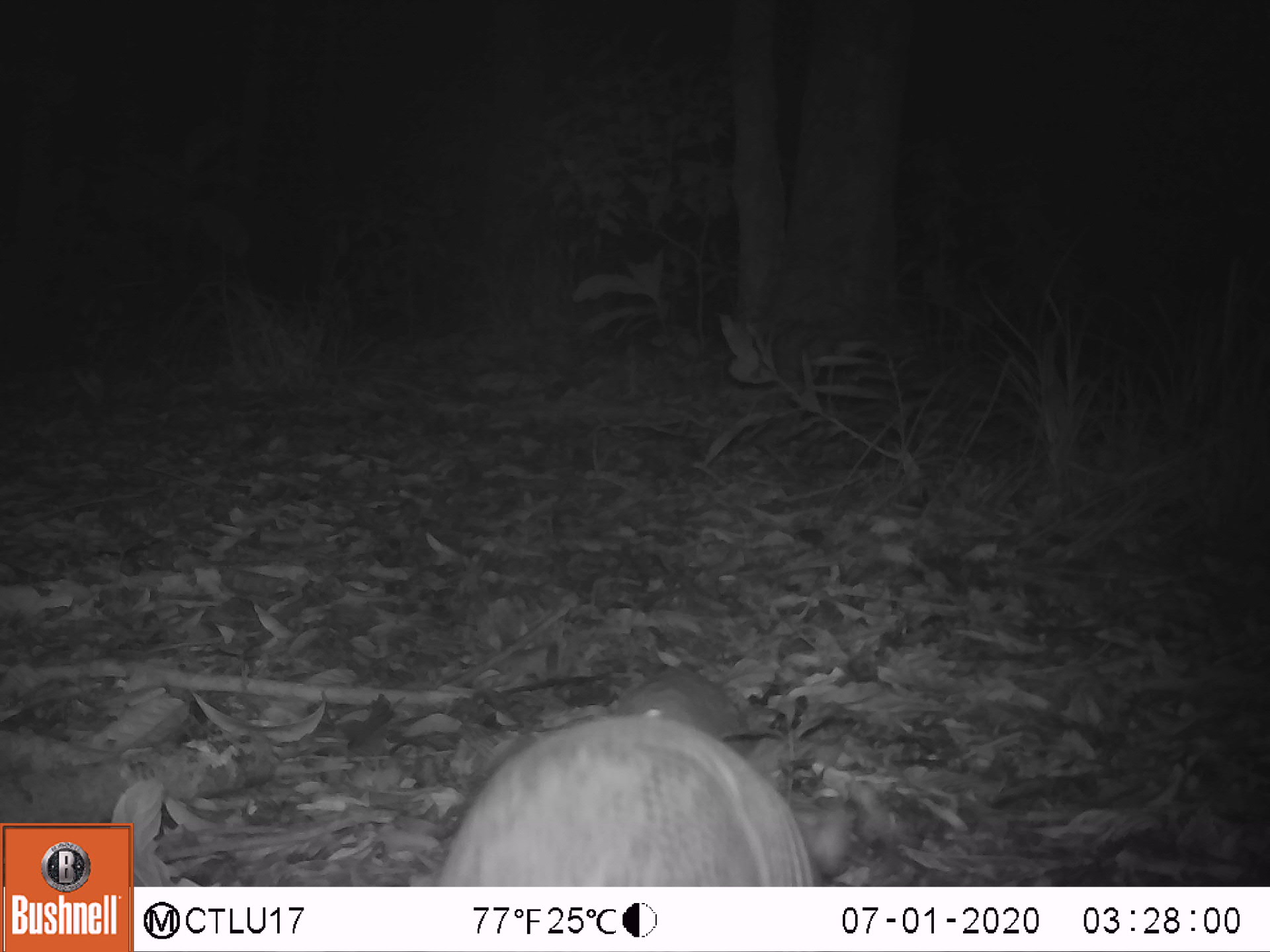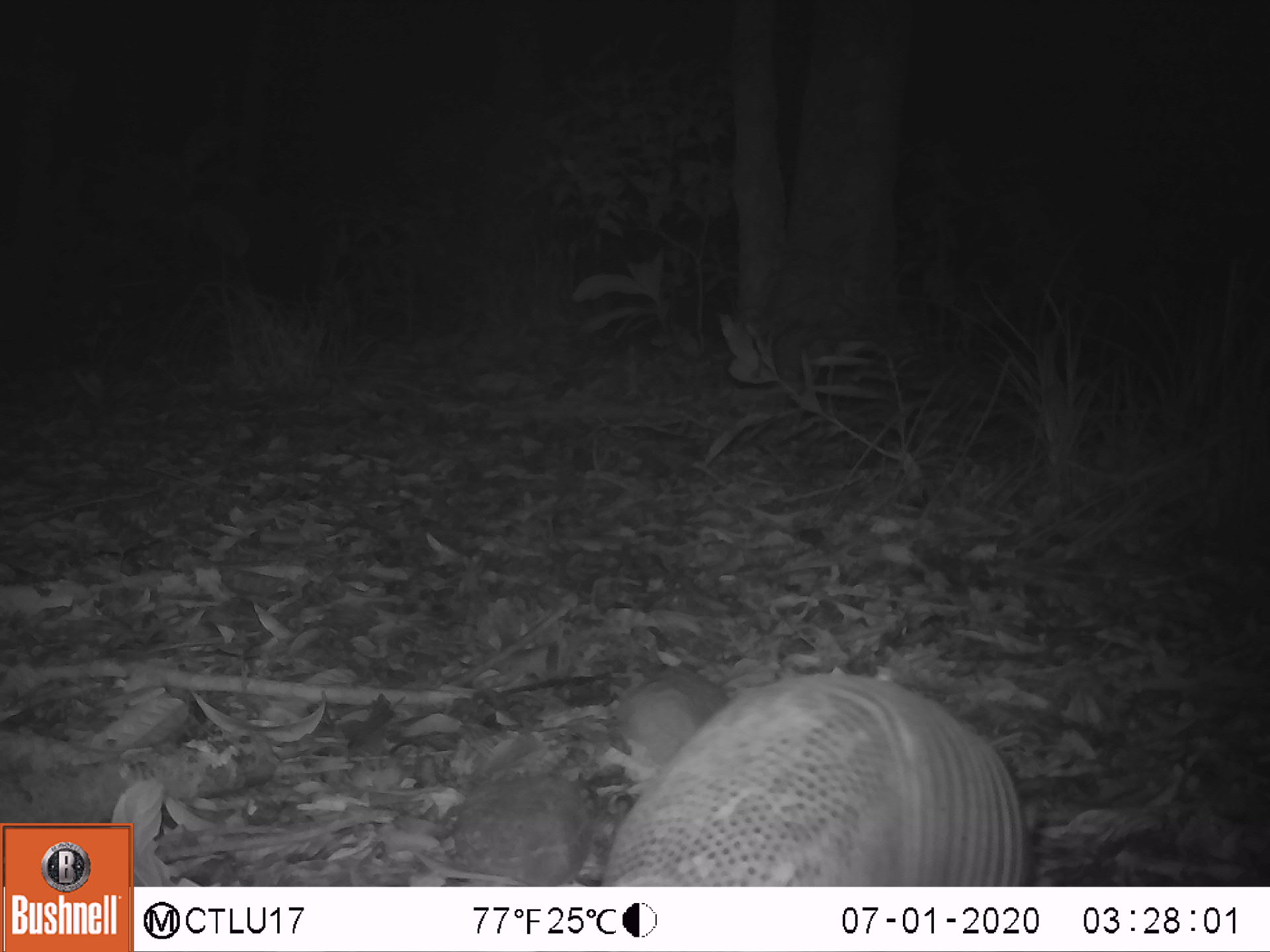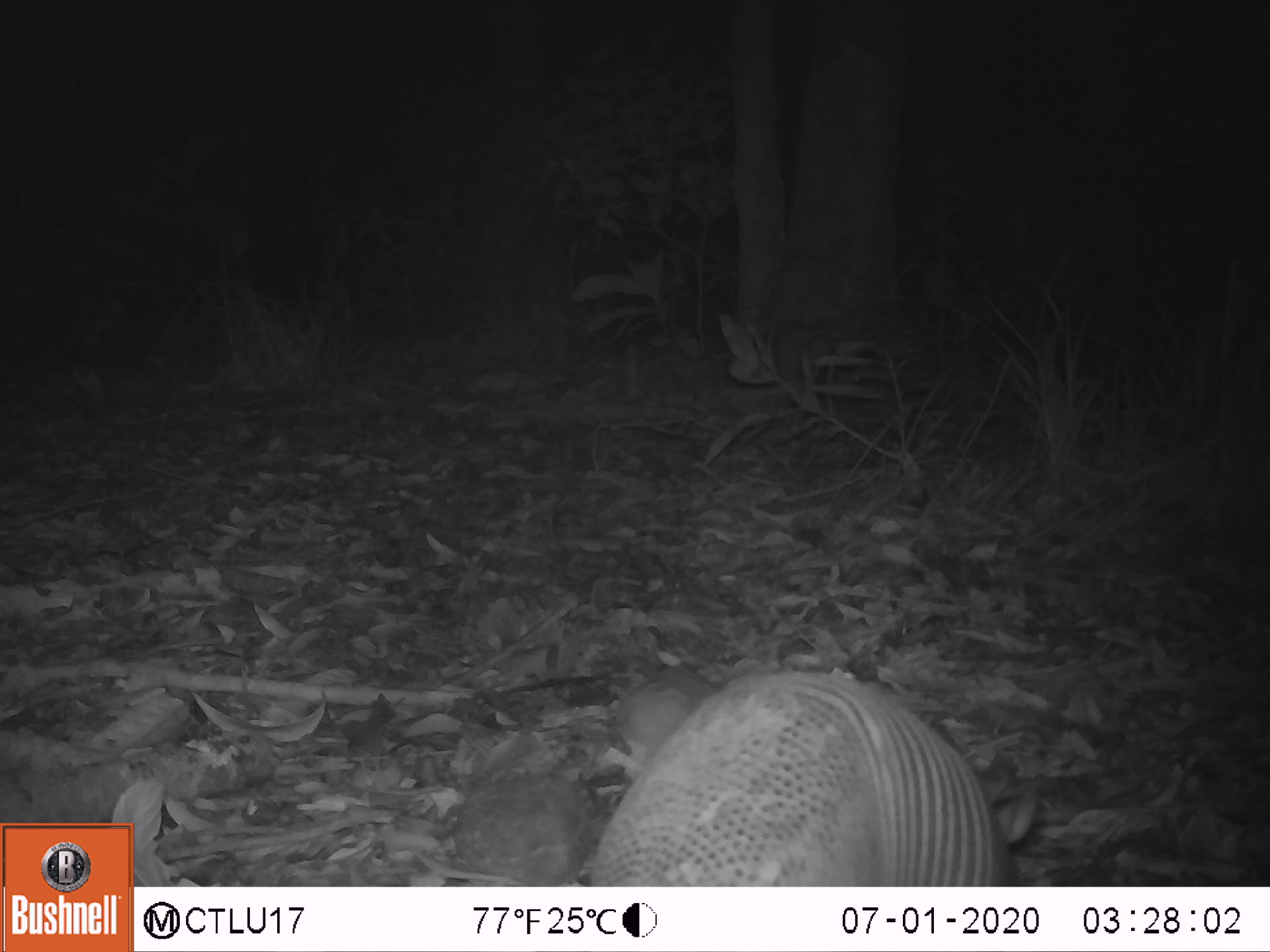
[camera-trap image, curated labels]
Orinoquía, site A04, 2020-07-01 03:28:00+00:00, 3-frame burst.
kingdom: Animalia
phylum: Chordata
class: Mammalia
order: Cingulata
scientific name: Cingulata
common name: armadillo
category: unknown armadillo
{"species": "unknown armadillo (armadillo) (Cingulata)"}